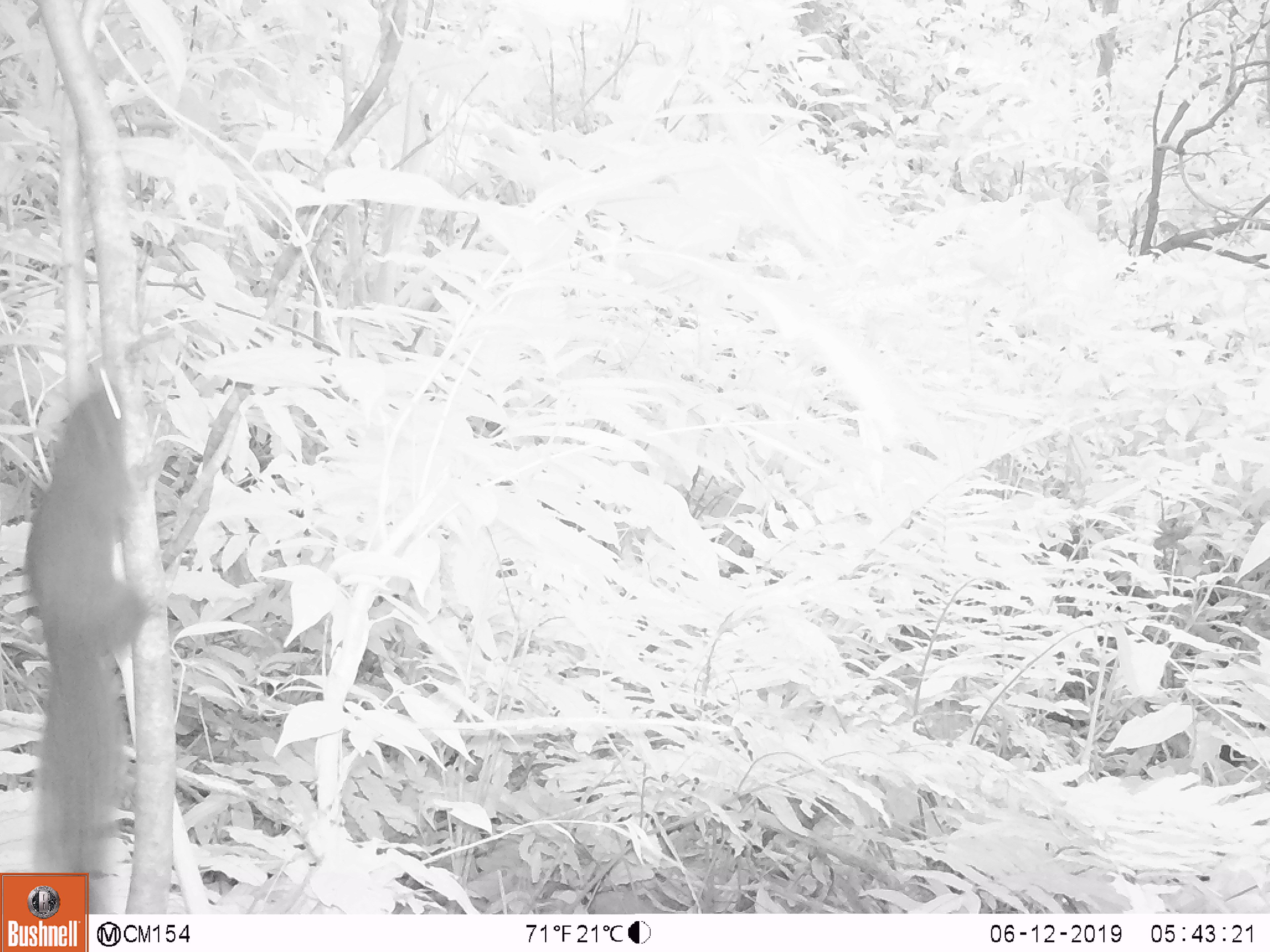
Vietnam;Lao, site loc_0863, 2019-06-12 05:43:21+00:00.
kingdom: Animalia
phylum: Chordata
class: Mammalia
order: Rodentia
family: Sciuridae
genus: Dremomys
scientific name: Dremomys rufigenis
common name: red-cheeked squirrel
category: red cheeked squirrel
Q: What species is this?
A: Red cheeked squirrel (red-cheeked squirrel) (Dremomys rufigenis).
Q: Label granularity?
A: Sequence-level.